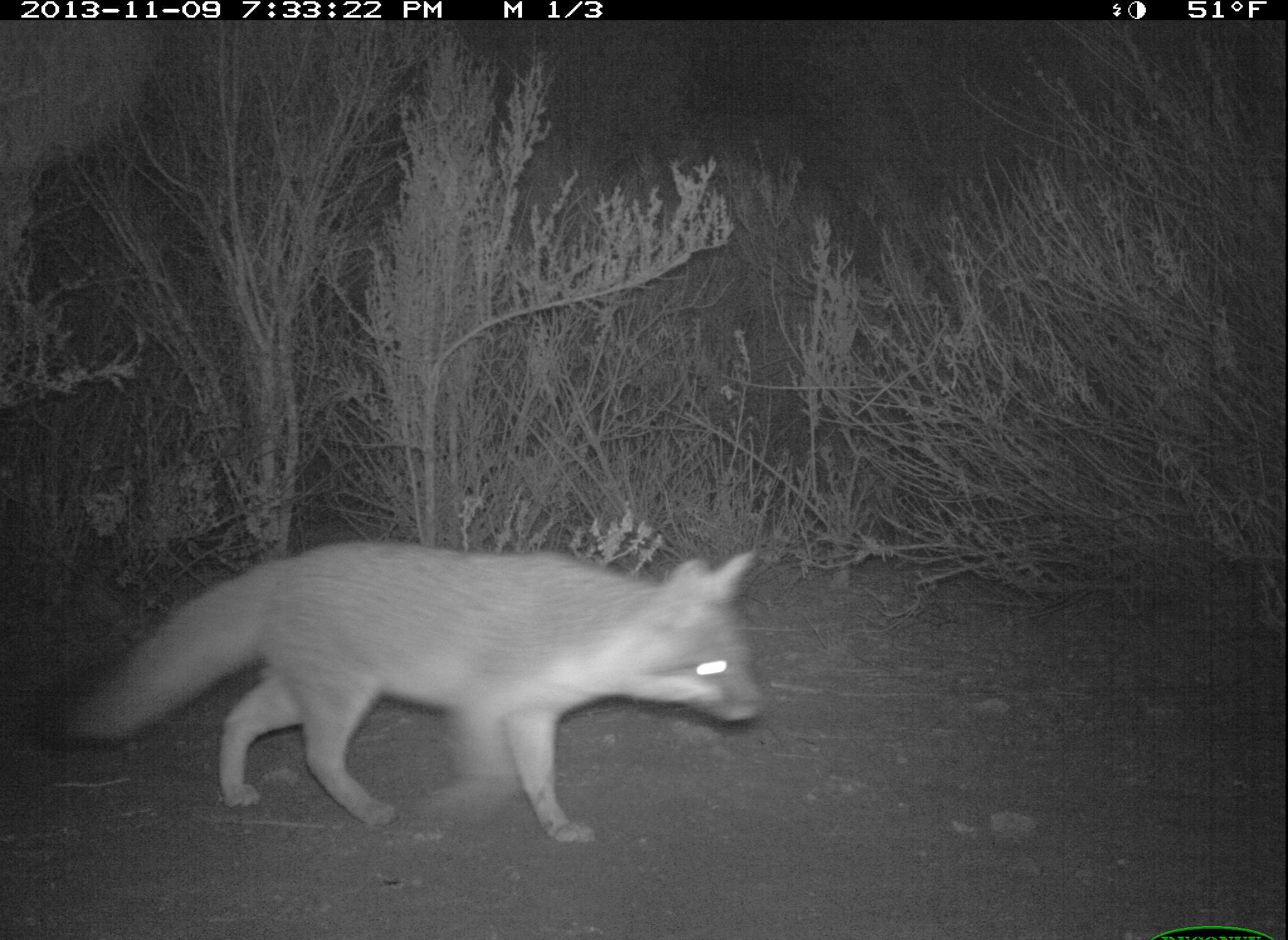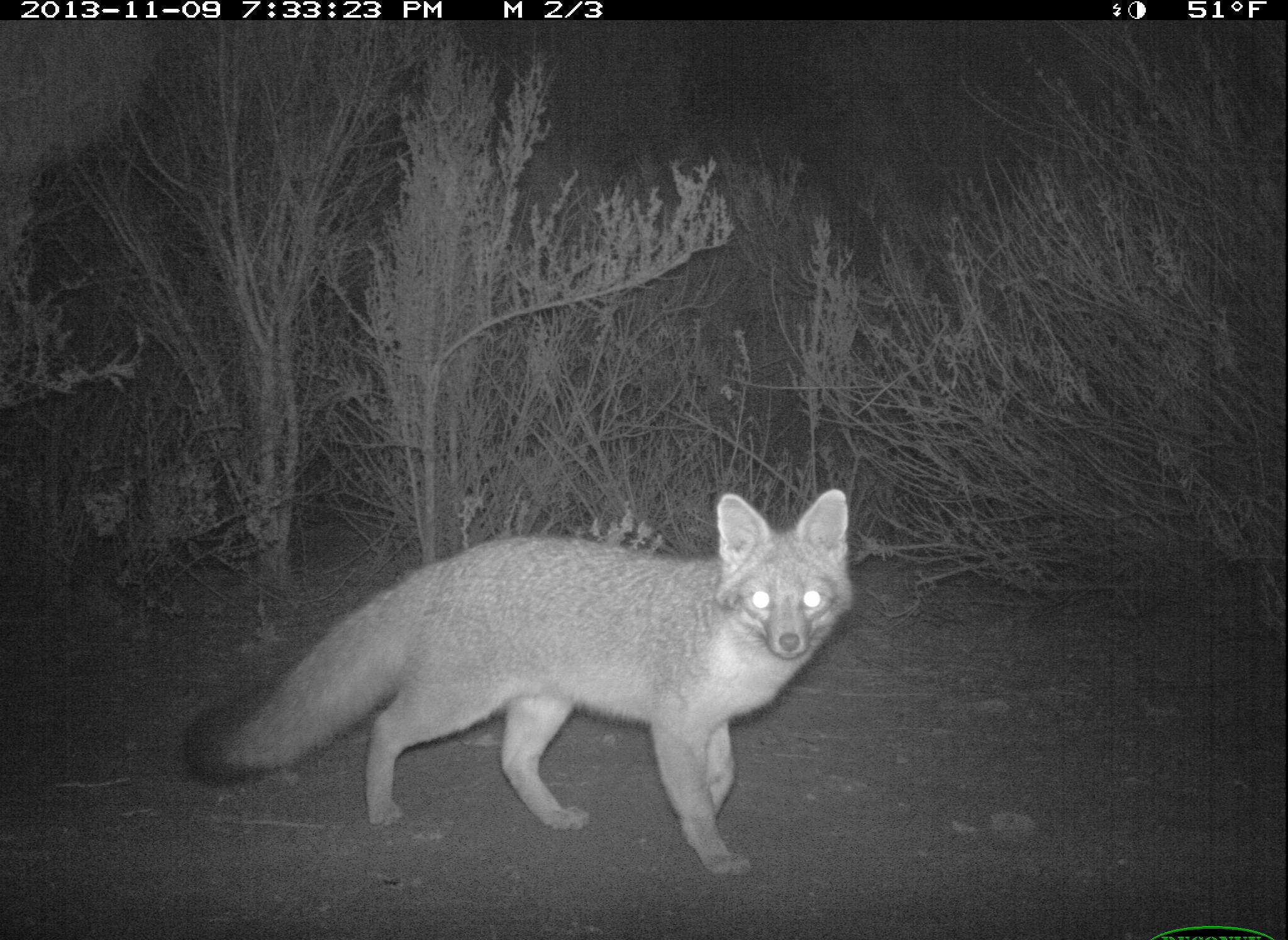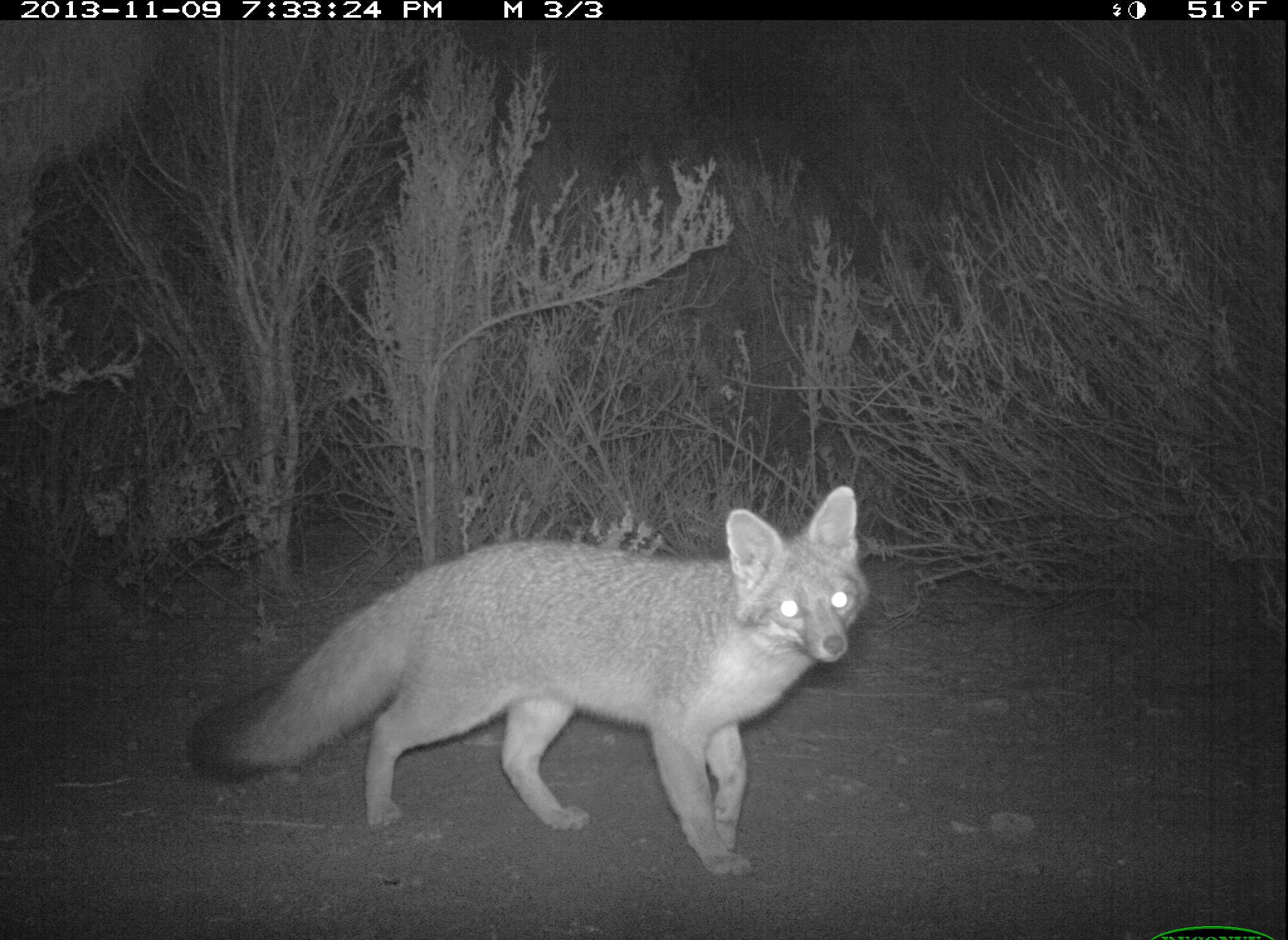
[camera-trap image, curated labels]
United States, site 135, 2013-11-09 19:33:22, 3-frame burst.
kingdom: Animalia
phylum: Chordata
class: Mammalia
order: Carnivora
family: Canidae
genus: Urocyon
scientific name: Urocyon cinereoargenteus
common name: gray fox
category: fox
Fox (gray fox) (Urocyon cinereoargenteus).